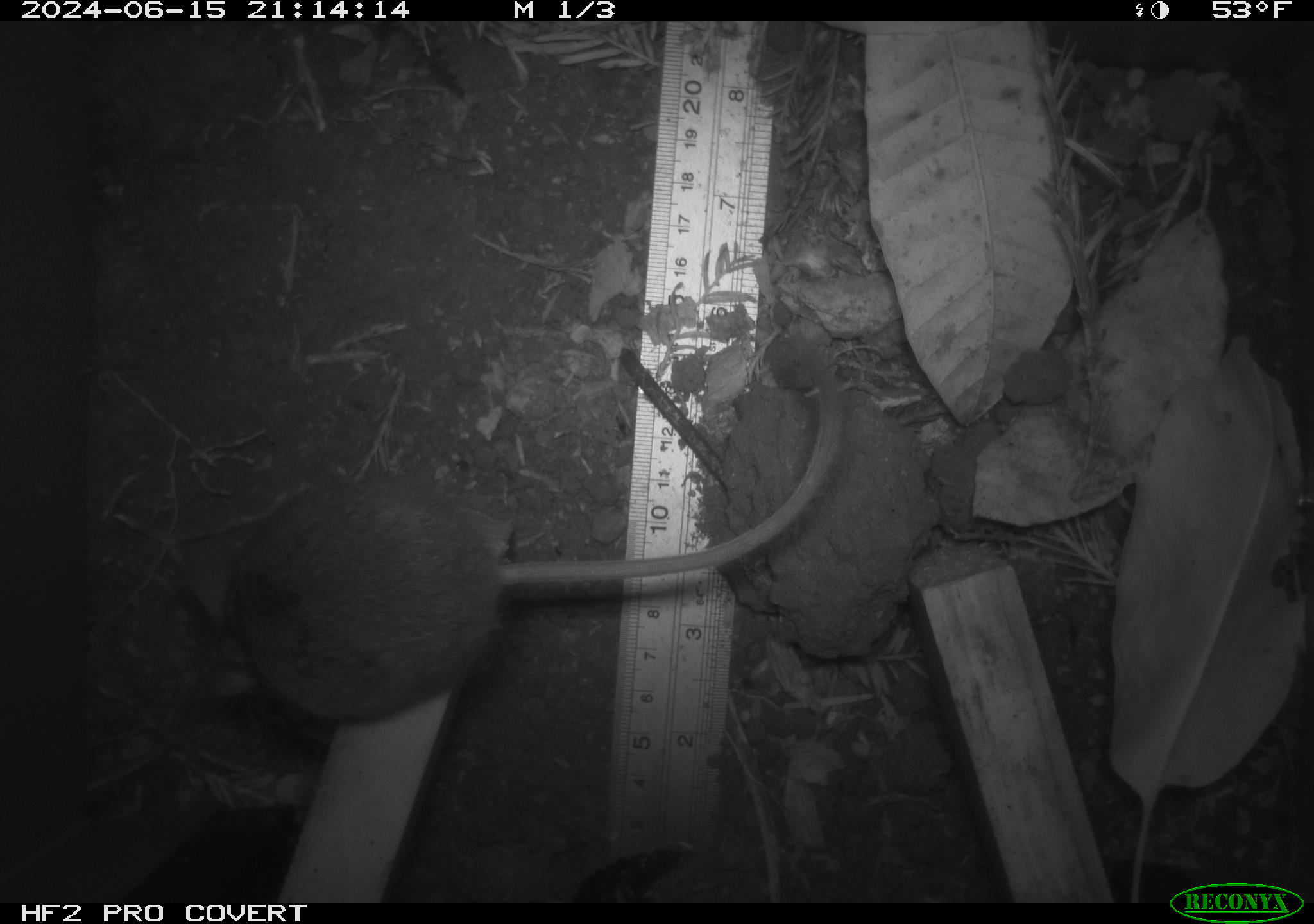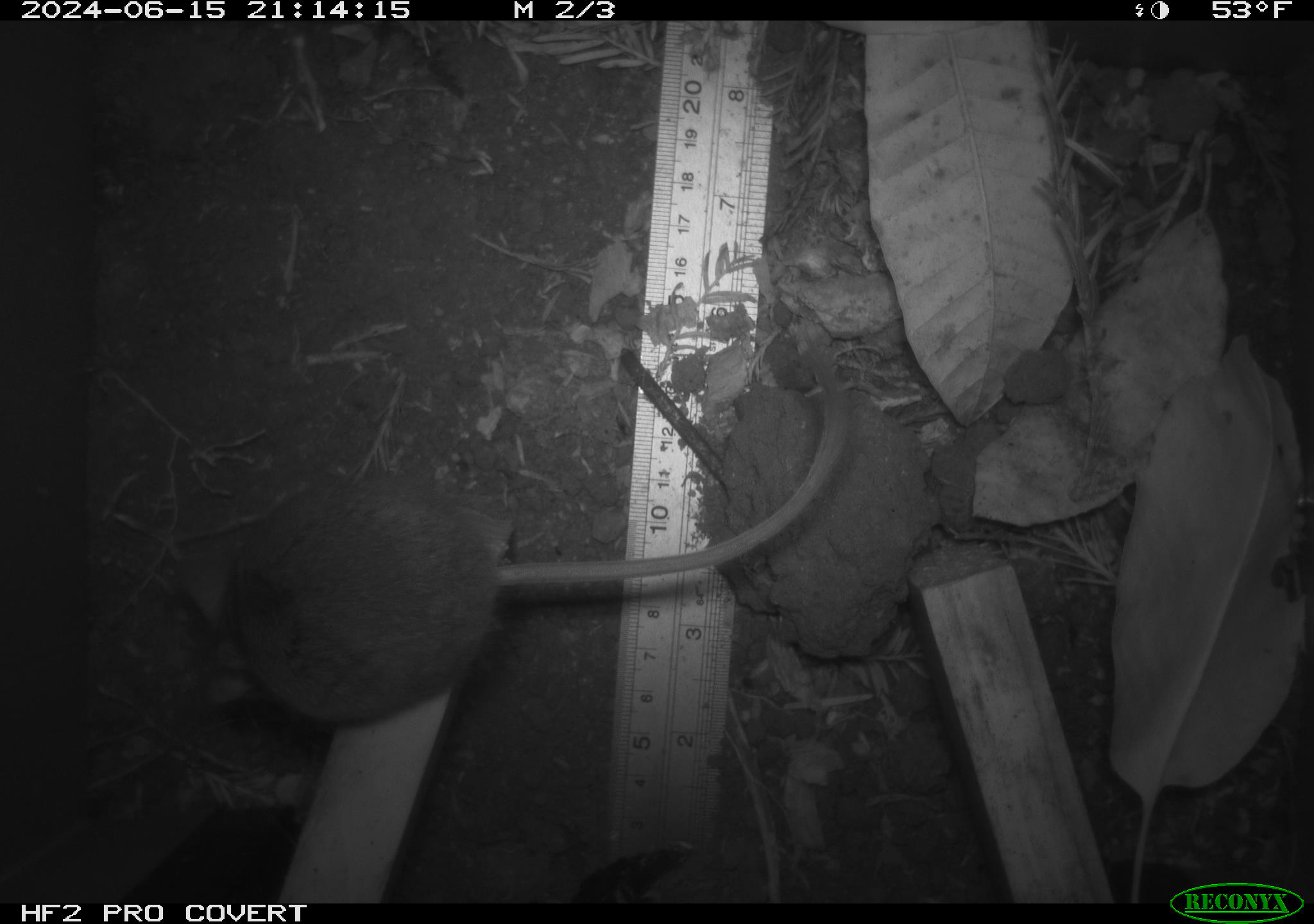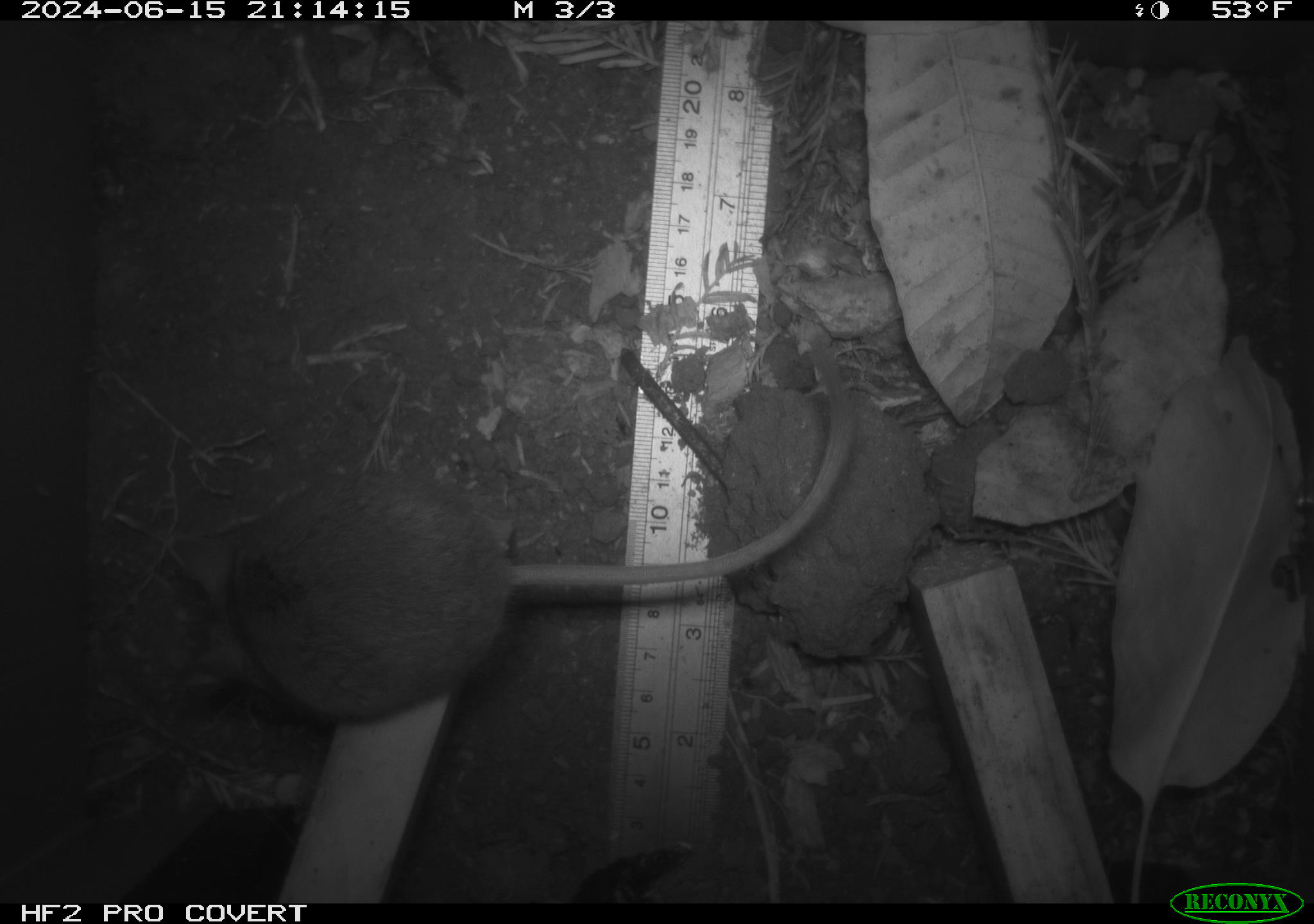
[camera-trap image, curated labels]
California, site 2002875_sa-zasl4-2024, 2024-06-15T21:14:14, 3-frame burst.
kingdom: Animalia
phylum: Chordata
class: Mammalia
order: Rodentia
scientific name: Rodentia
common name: mouse species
Mouse species (Rodentia).